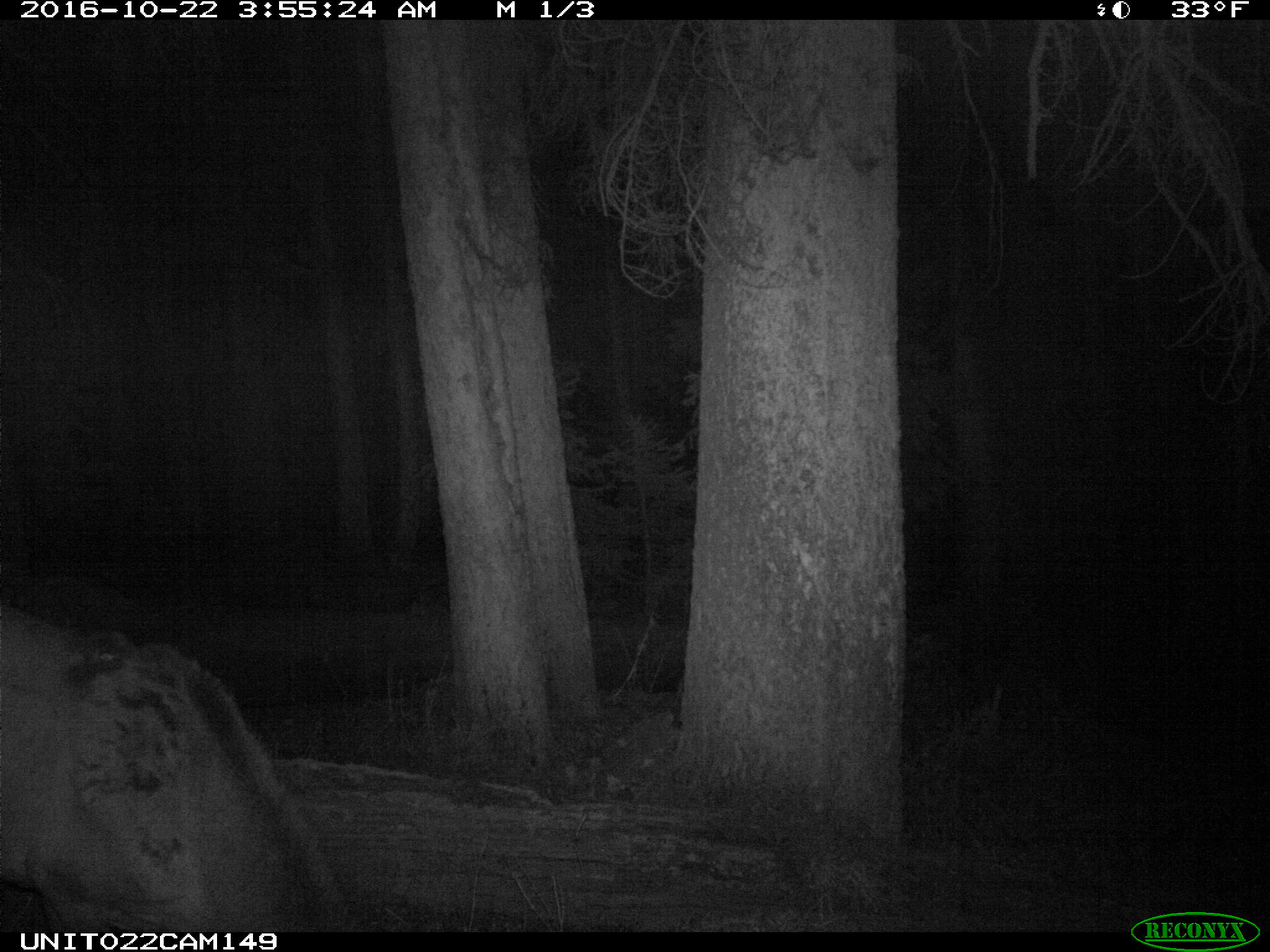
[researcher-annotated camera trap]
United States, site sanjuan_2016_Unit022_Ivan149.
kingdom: Animalia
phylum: Chordata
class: Mammalia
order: Artiodactyla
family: Cervidae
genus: Cervus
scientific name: Cervus elaphus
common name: red deer